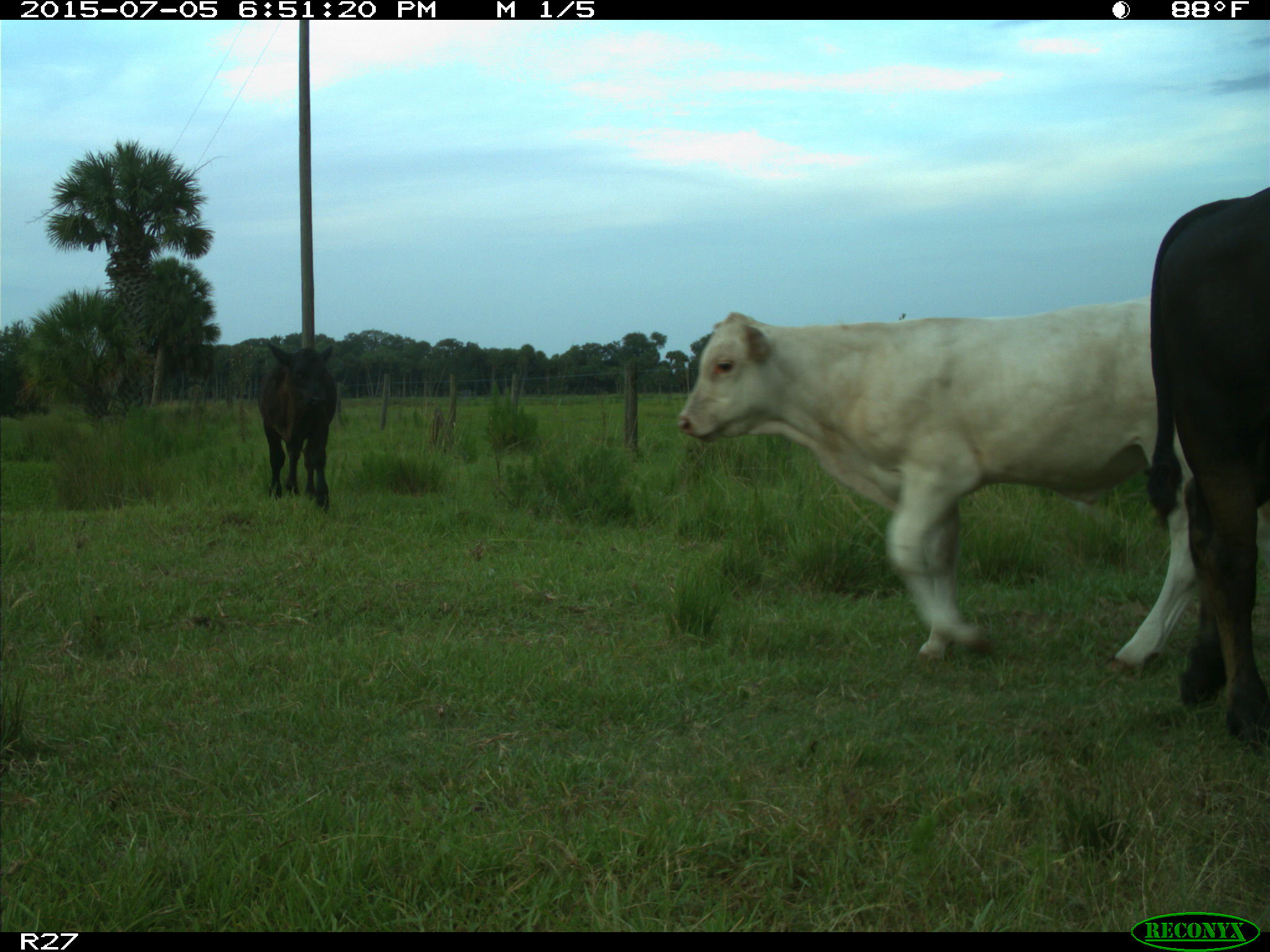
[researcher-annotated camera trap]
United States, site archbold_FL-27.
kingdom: Animalia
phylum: Chordata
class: Mammalia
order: Artiodactyla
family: Bovidae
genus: Bos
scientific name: Bos taurus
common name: domestic cow